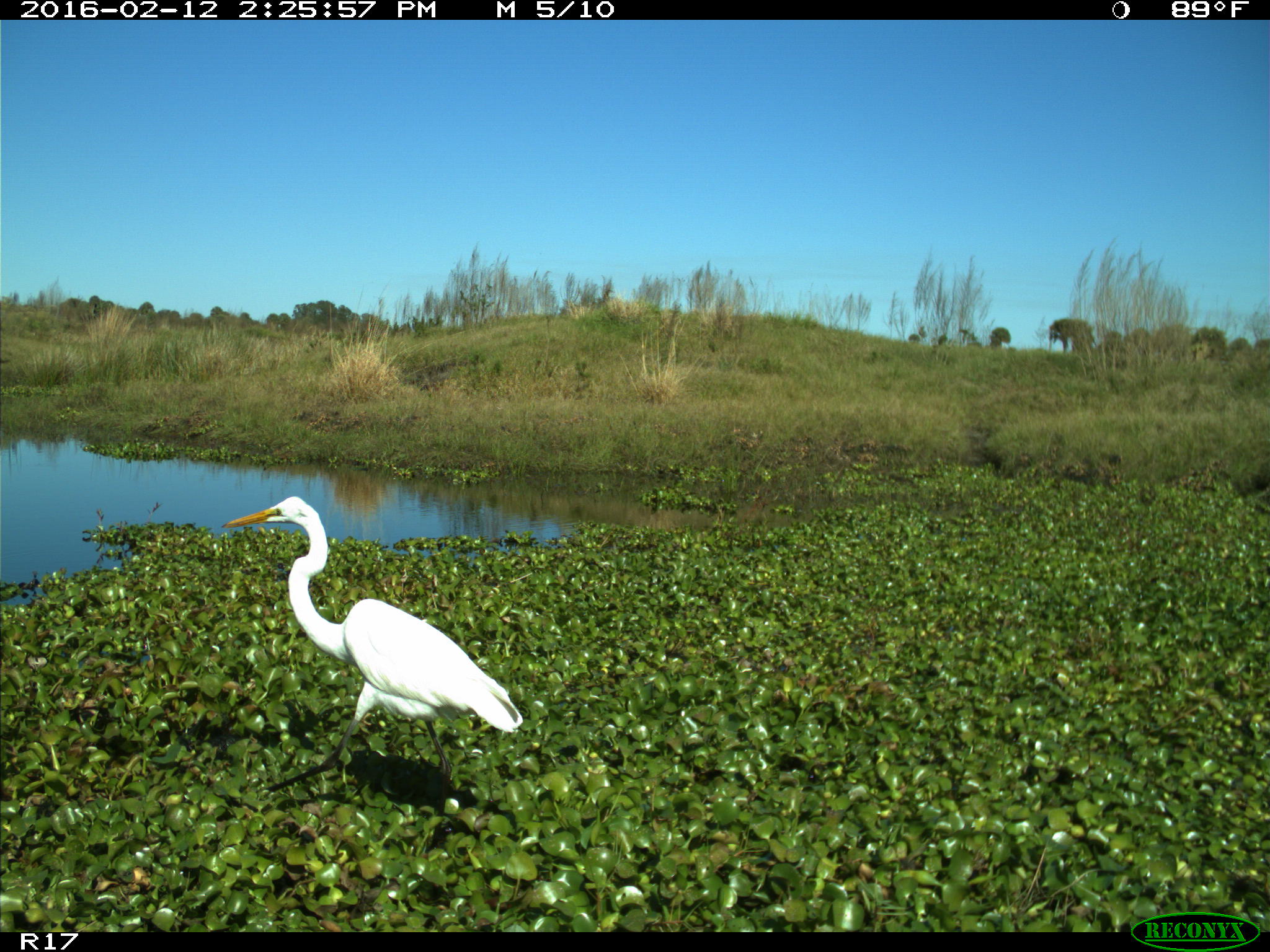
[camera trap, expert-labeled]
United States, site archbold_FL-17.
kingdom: Animalia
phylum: Chordata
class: Aves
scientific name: Aves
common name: birds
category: unidentified bird